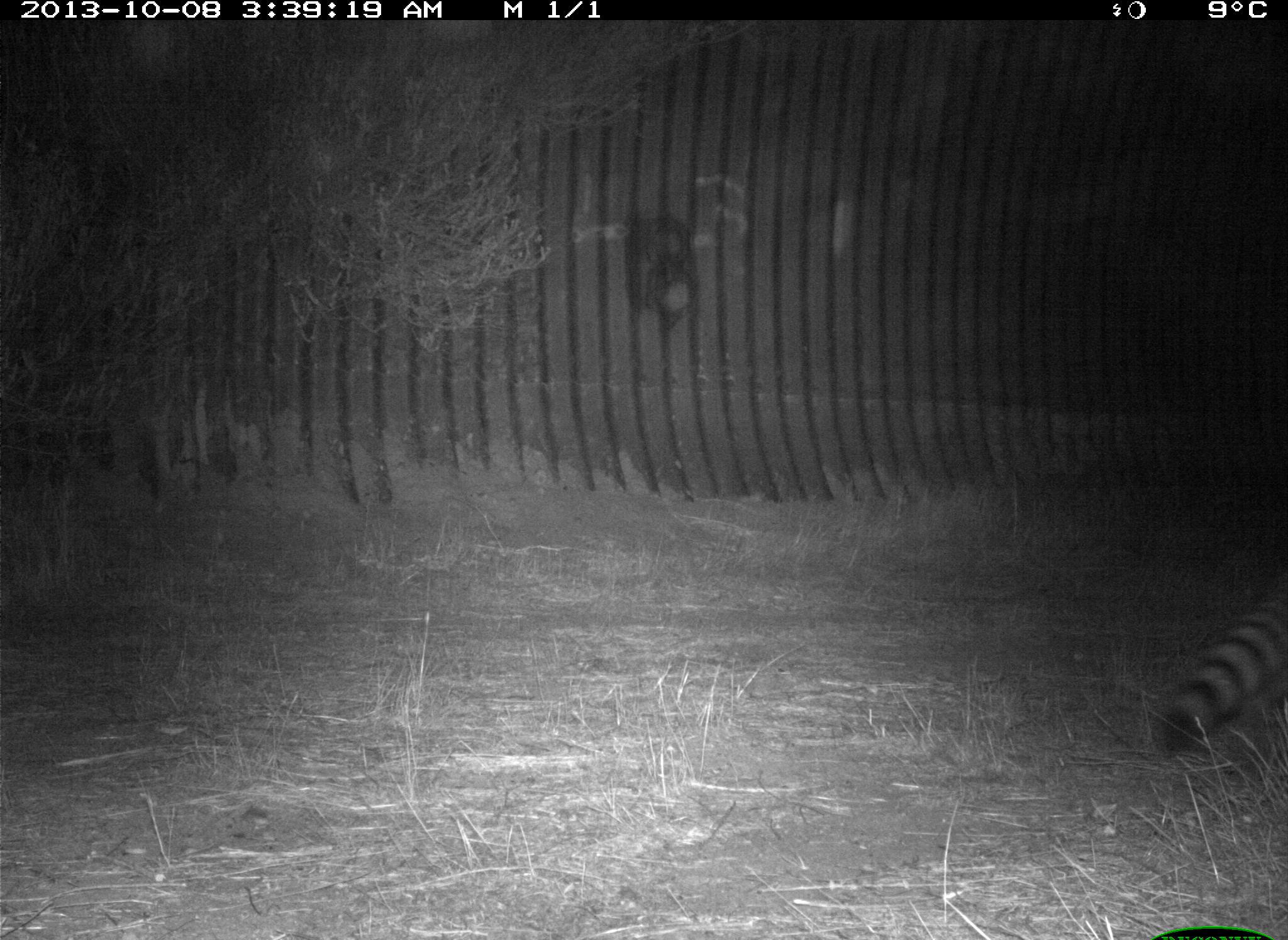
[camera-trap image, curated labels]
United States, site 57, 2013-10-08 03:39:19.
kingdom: Animalia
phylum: Chordata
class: Mammalia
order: Carnivora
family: Procyonidae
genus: Procyon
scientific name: Procyon lotor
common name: raccoon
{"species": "raccoon (Procyon lotor)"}